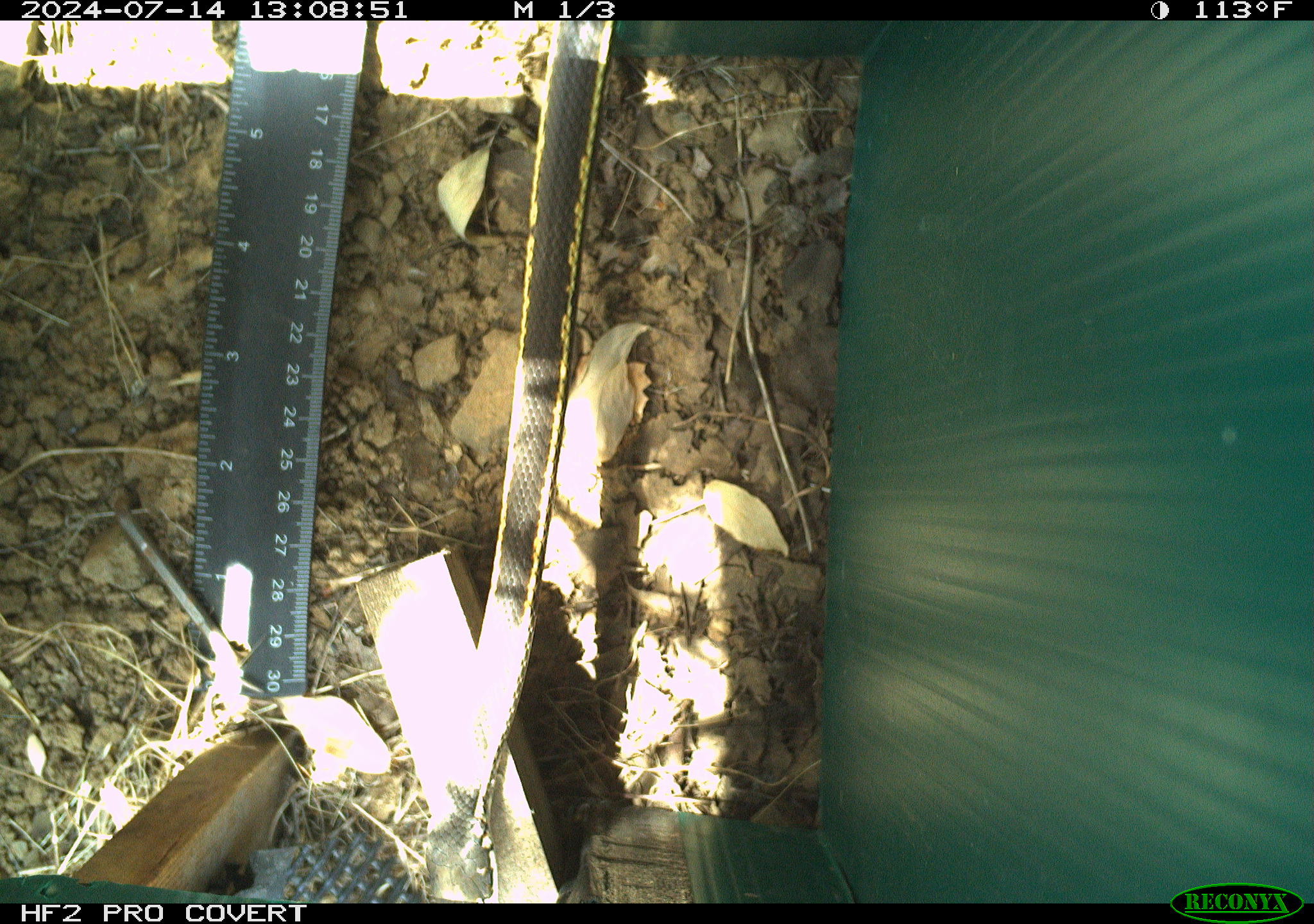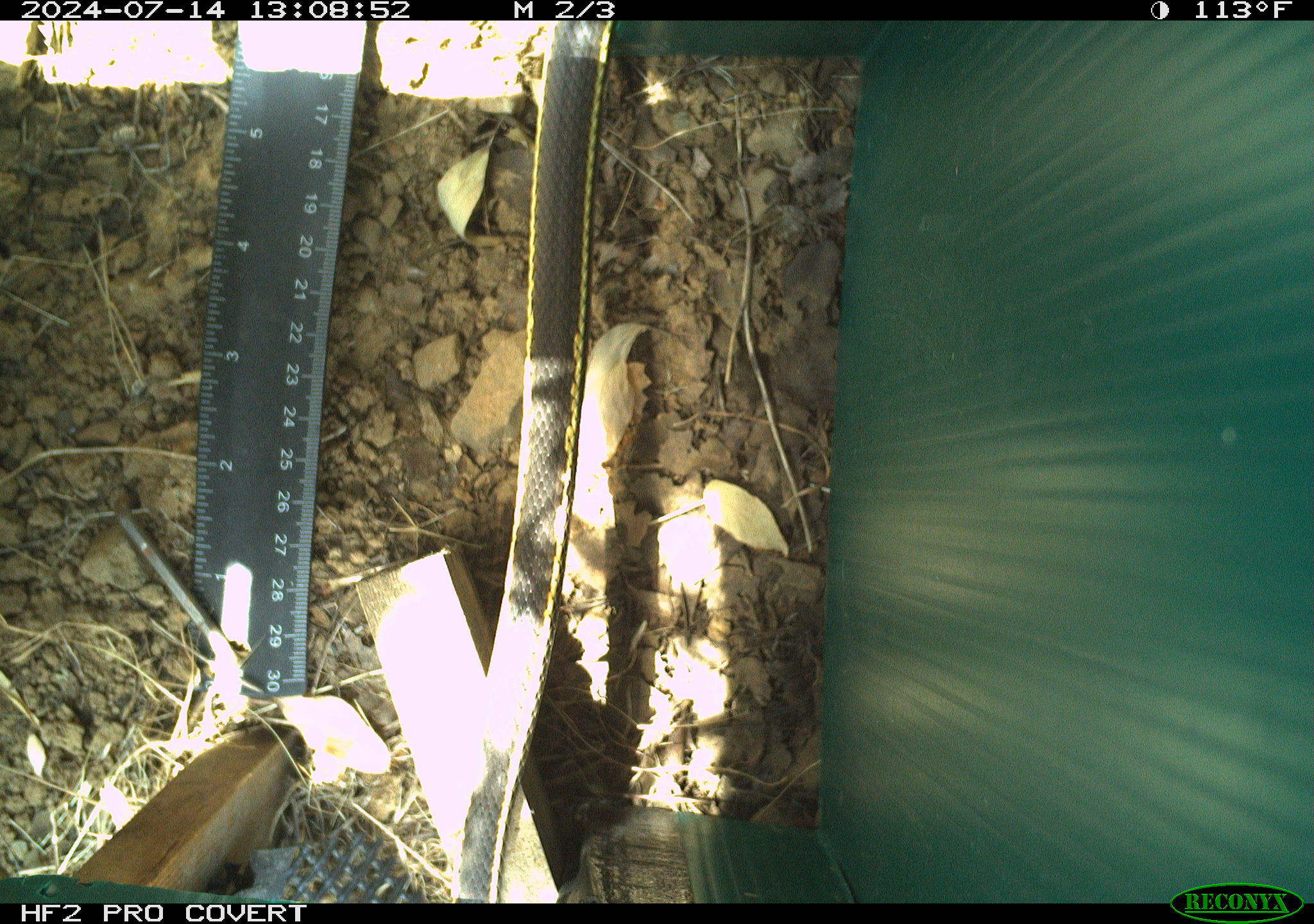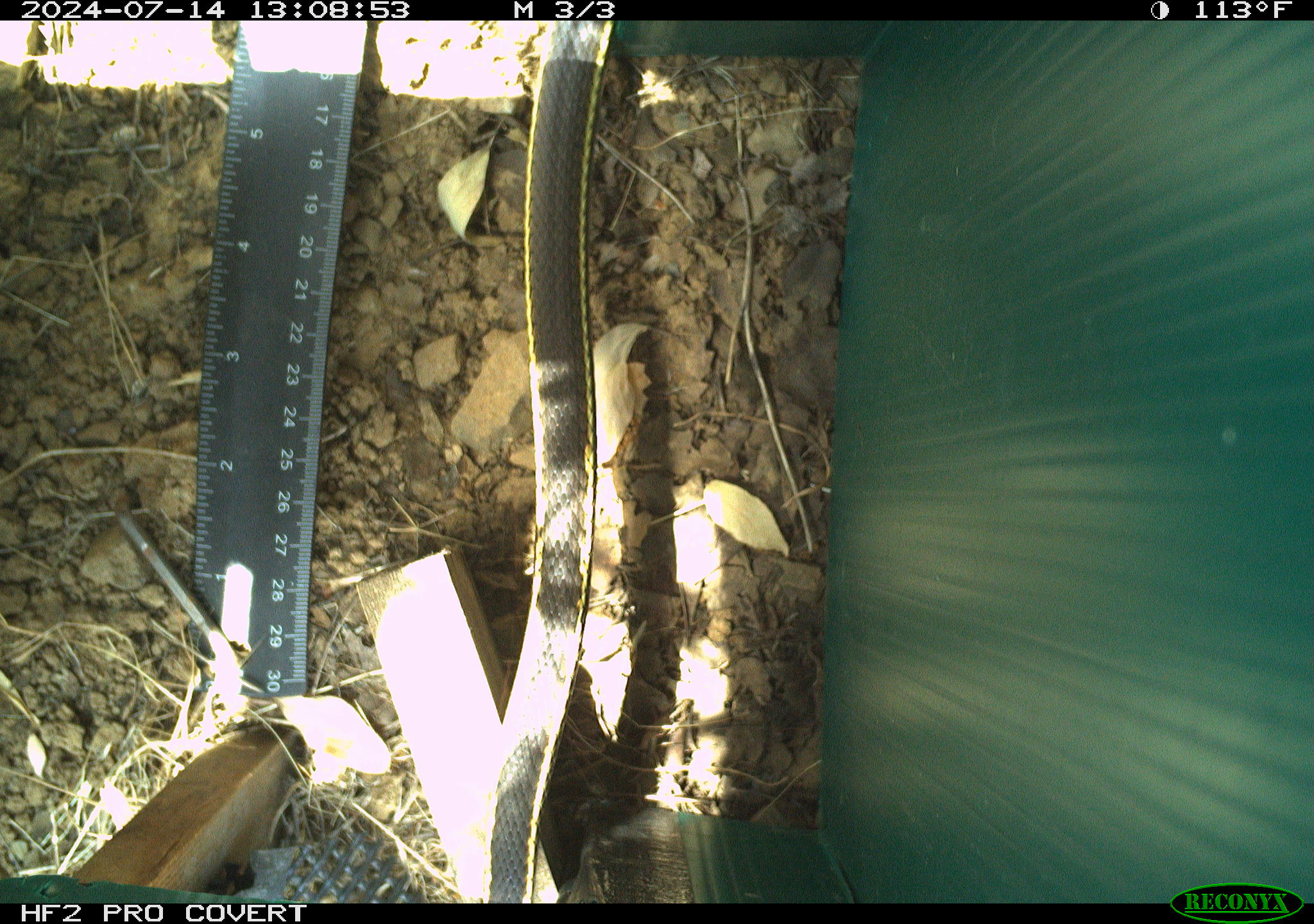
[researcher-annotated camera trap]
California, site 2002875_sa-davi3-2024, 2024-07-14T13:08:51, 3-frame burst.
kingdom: Animalia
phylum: Chordata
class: Reptilia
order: Squamata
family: Colubridae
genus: Masticophis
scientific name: Masticophis lateralis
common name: striped racer